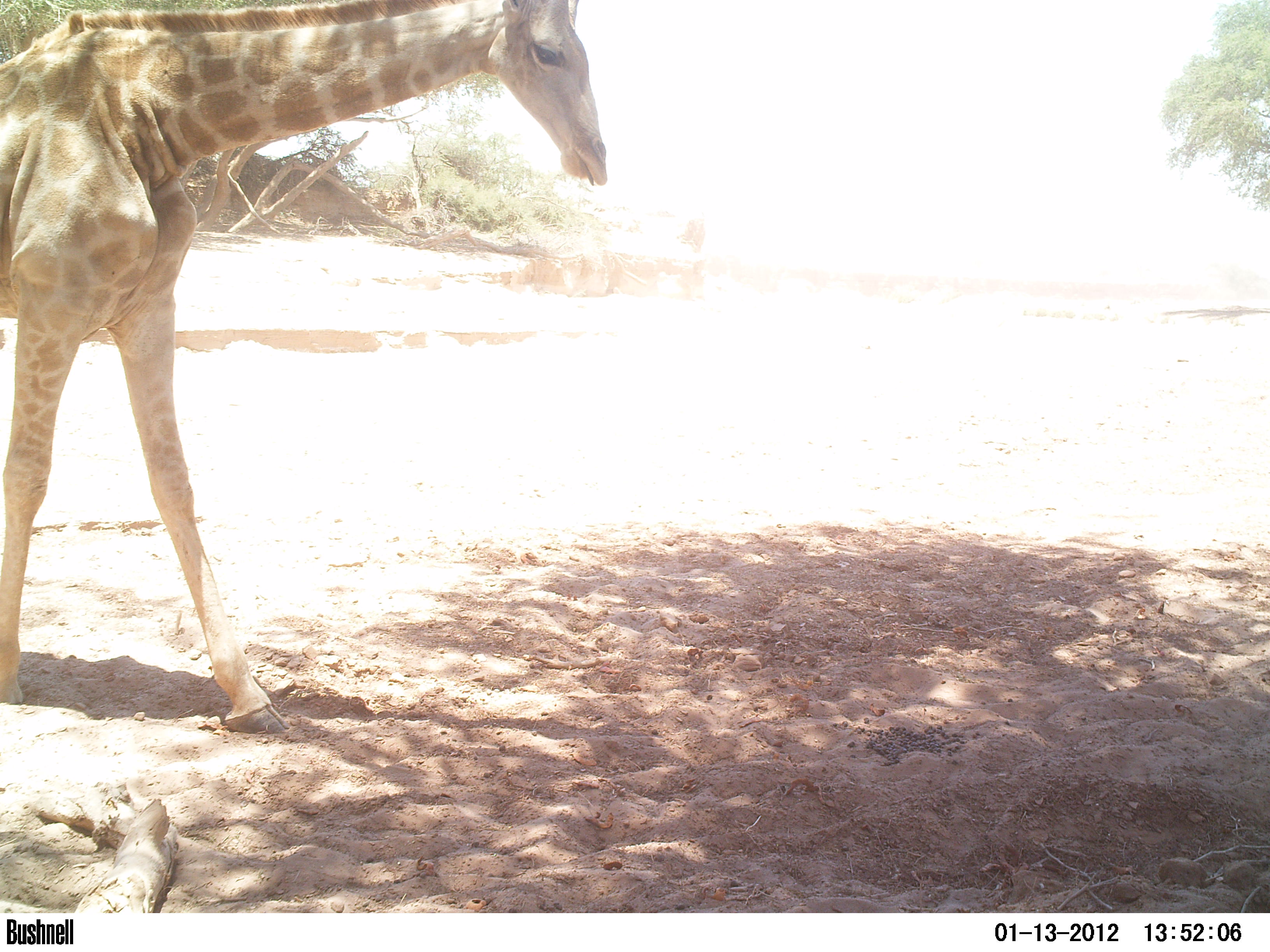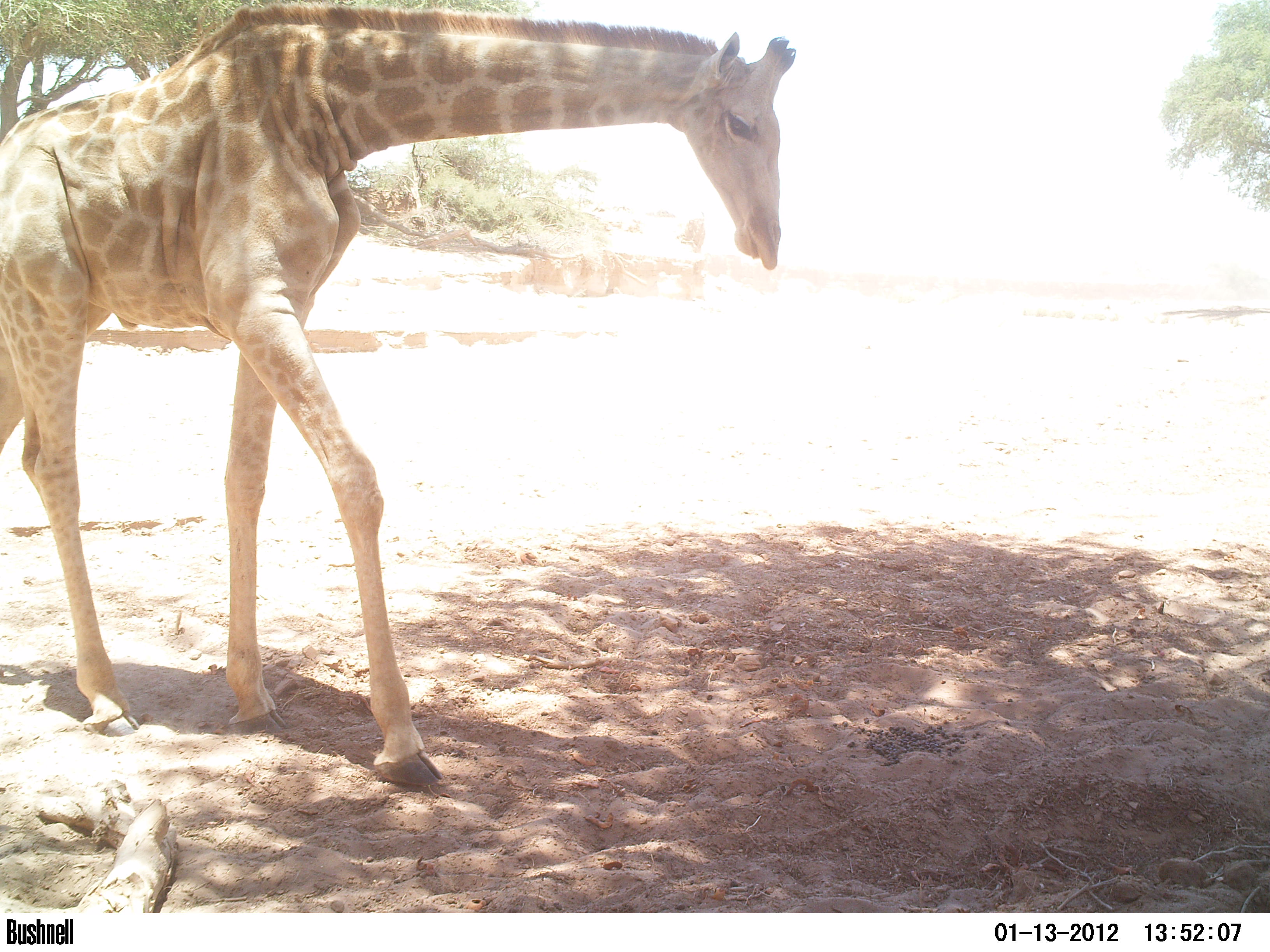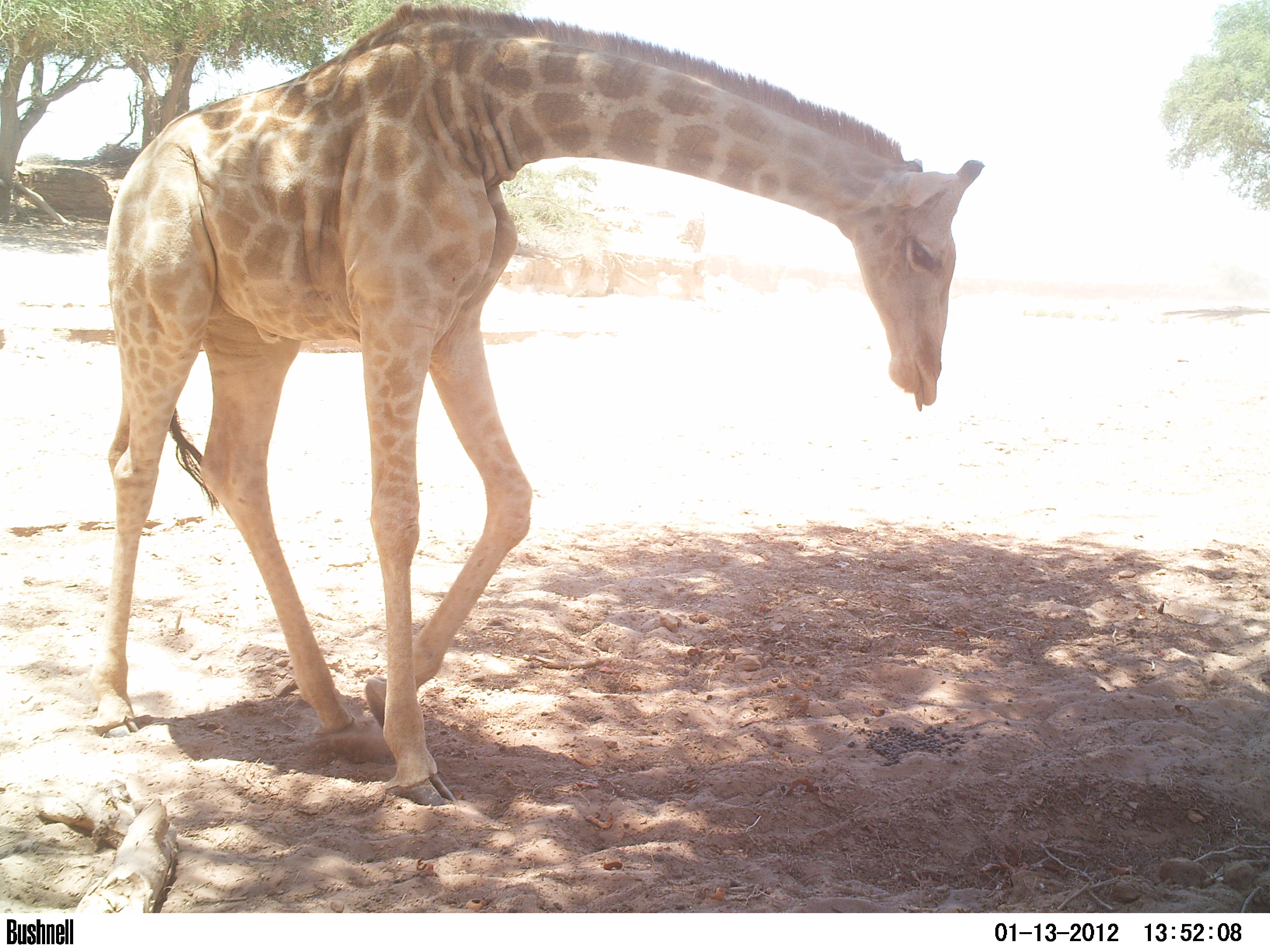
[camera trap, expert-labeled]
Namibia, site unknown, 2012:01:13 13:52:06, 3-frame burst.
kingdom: Animalia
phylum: Chordata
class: Mammalia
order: Artiodactyla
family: Giraffidae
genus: Giraffa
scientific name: Giraffa camelopardalis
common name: giraffe